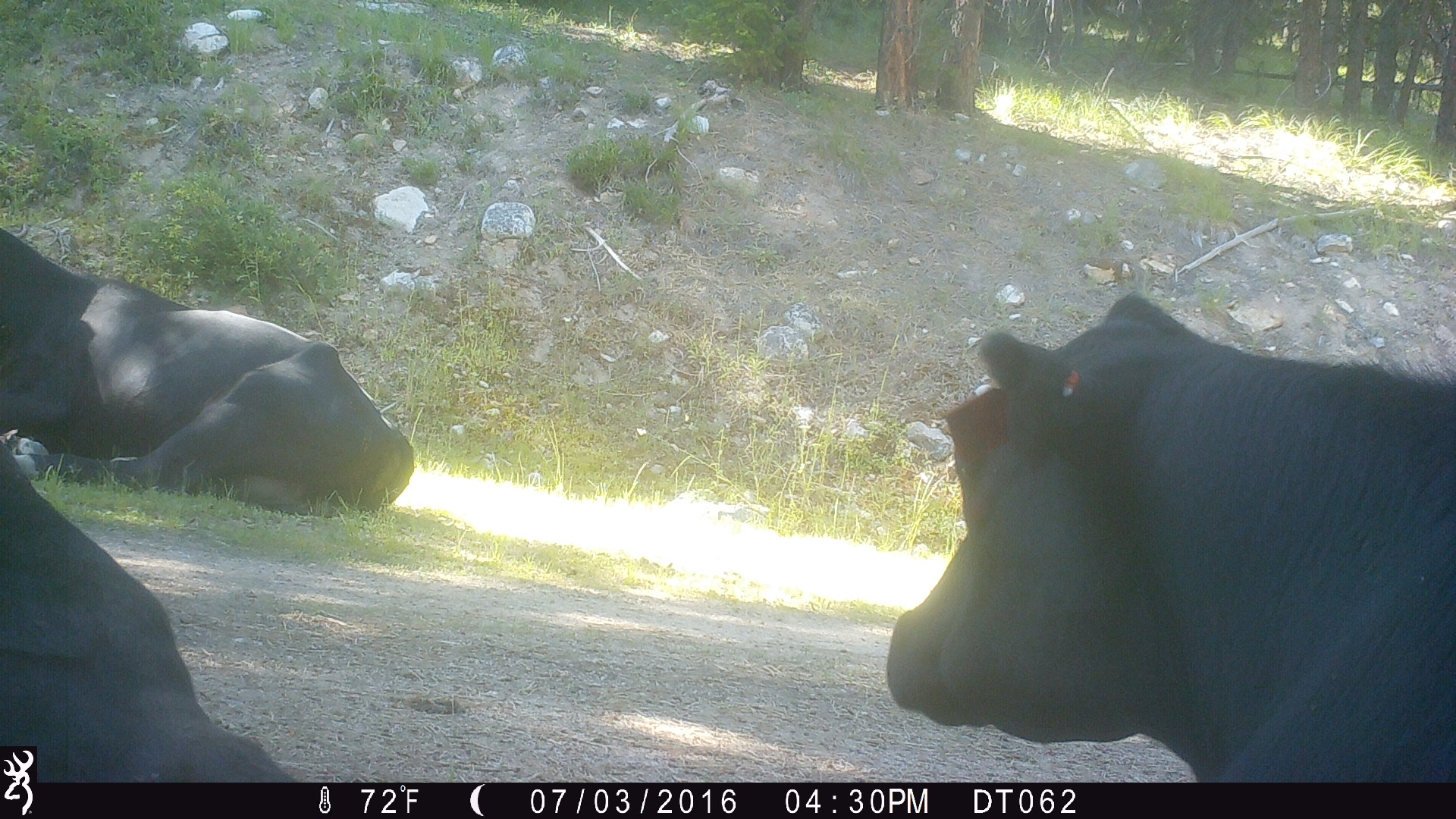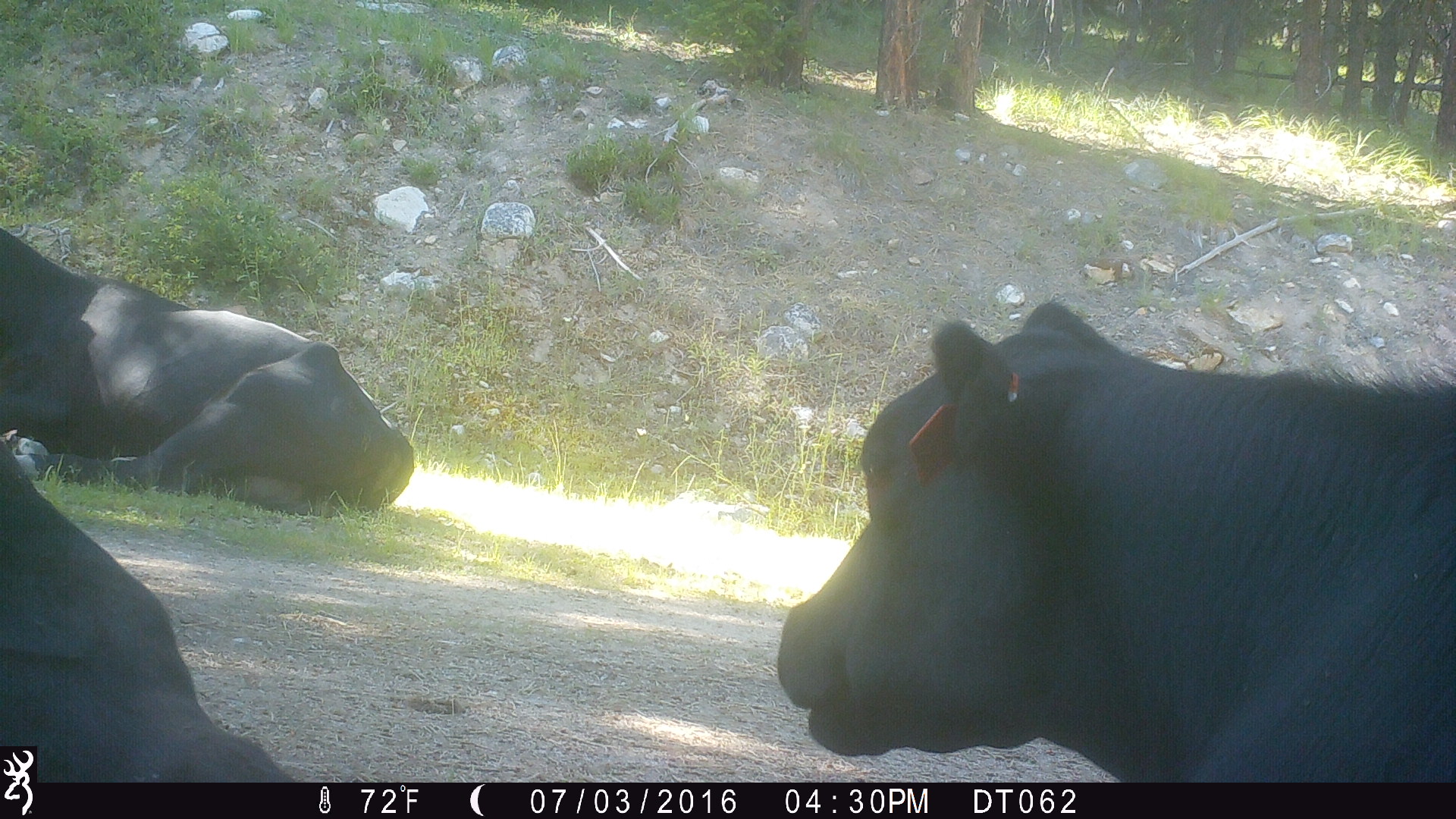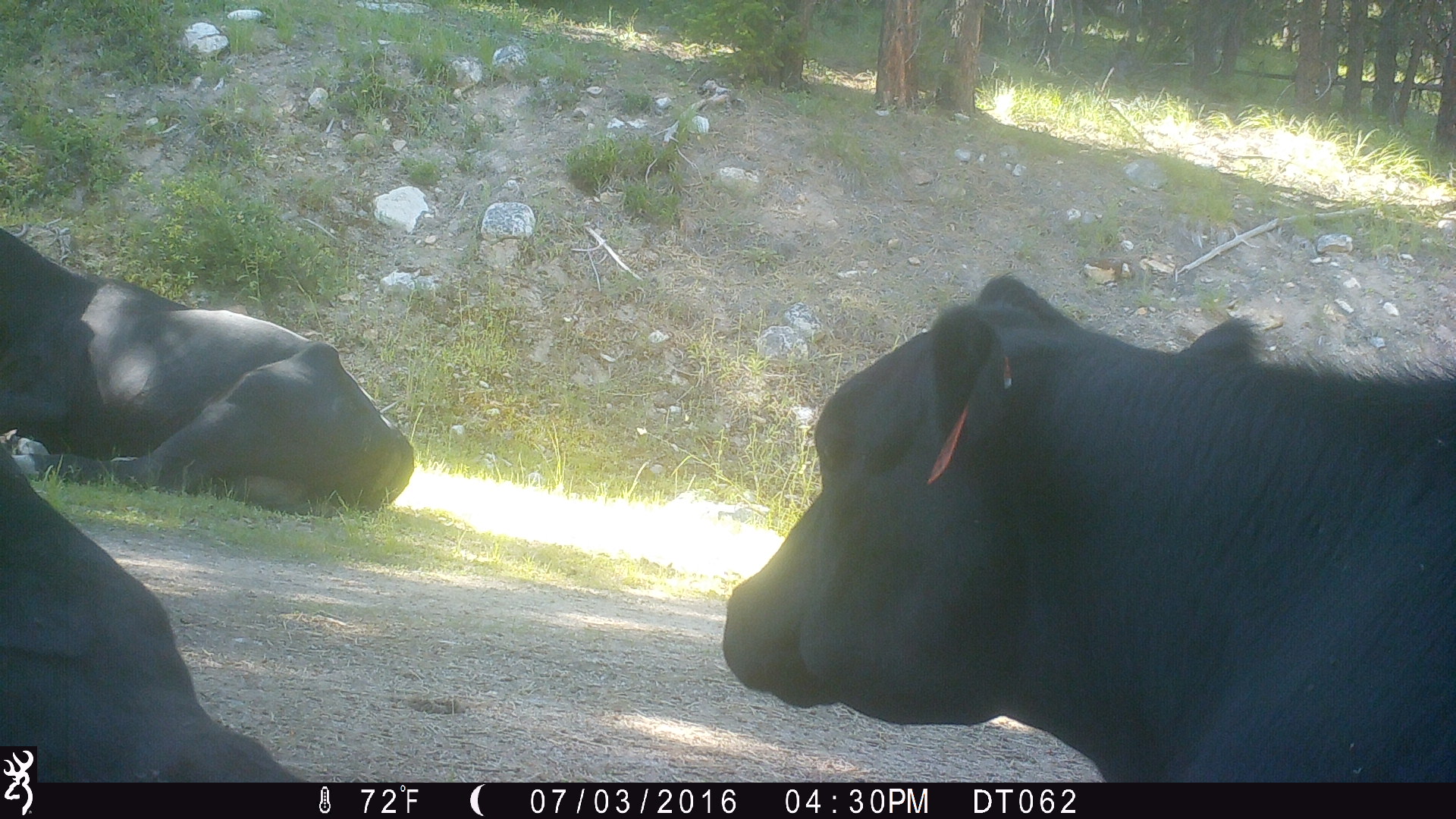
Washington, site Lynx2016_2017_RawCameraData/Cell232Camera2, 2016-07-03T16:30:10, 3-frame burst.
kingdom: Animalia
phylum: Chordata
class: Mammalia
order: Artiodactyla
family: Bovidae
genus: Bos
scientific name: Bos taurus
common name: domestic cattle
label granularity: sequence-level